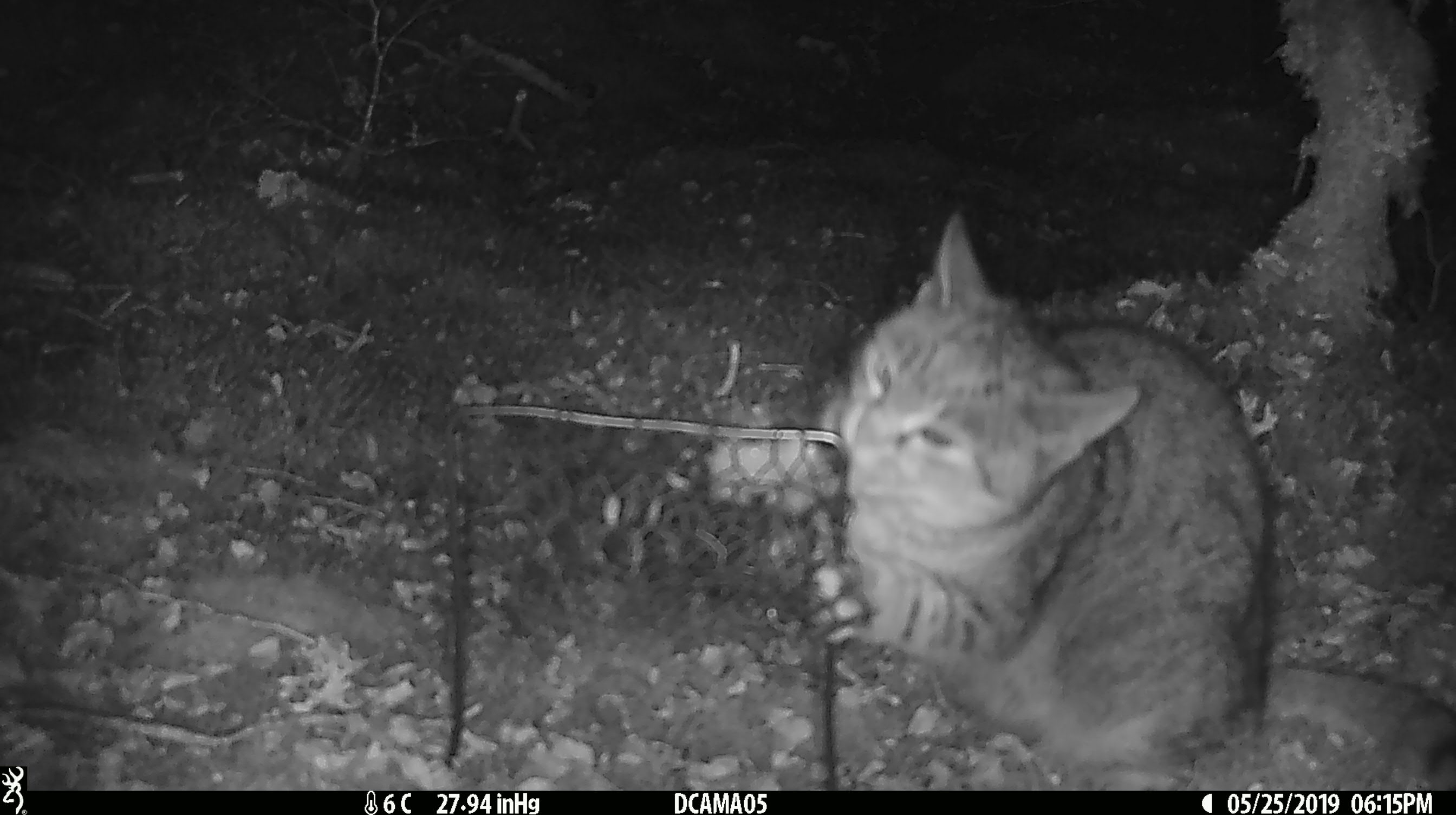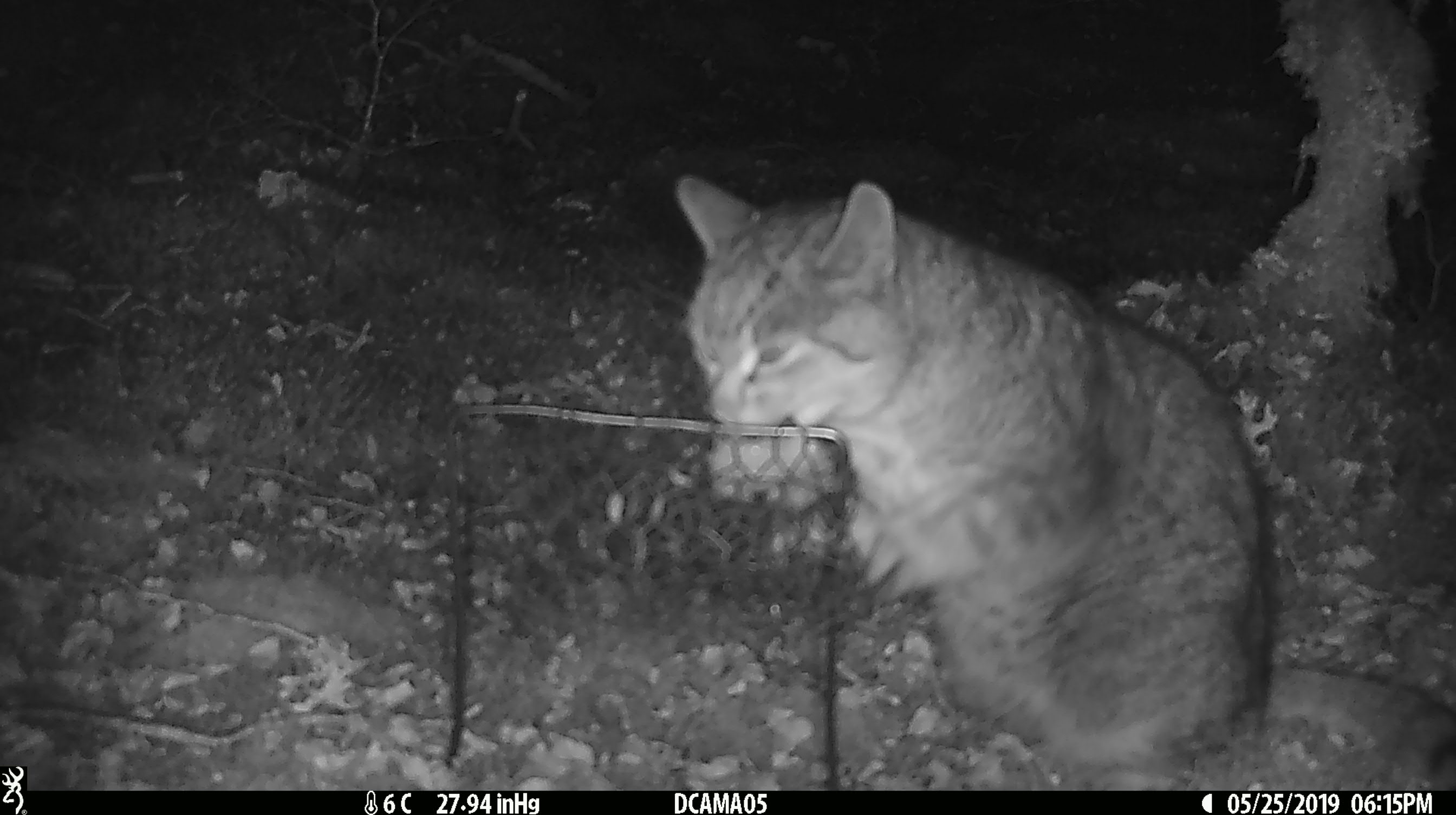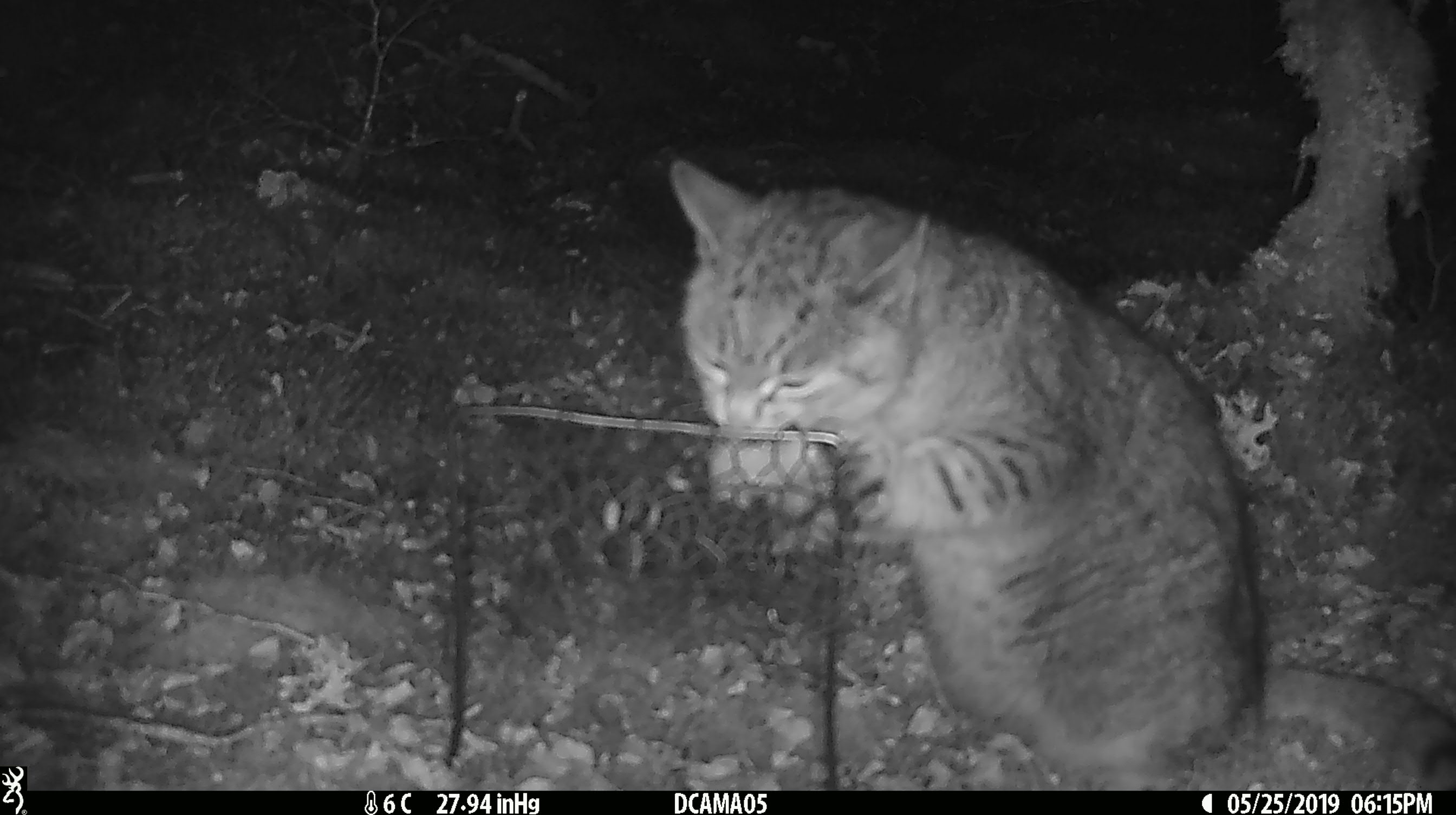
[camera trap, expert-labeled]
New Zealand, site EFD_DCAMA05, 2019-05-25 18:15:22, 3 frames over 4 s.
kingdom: Animalia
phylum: Chordata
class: Mammalia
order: Carnivora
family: Felidae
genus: Felis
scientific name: Felis catus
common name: domestic cat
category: cat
Cat (domestic cat) (Felis catus).